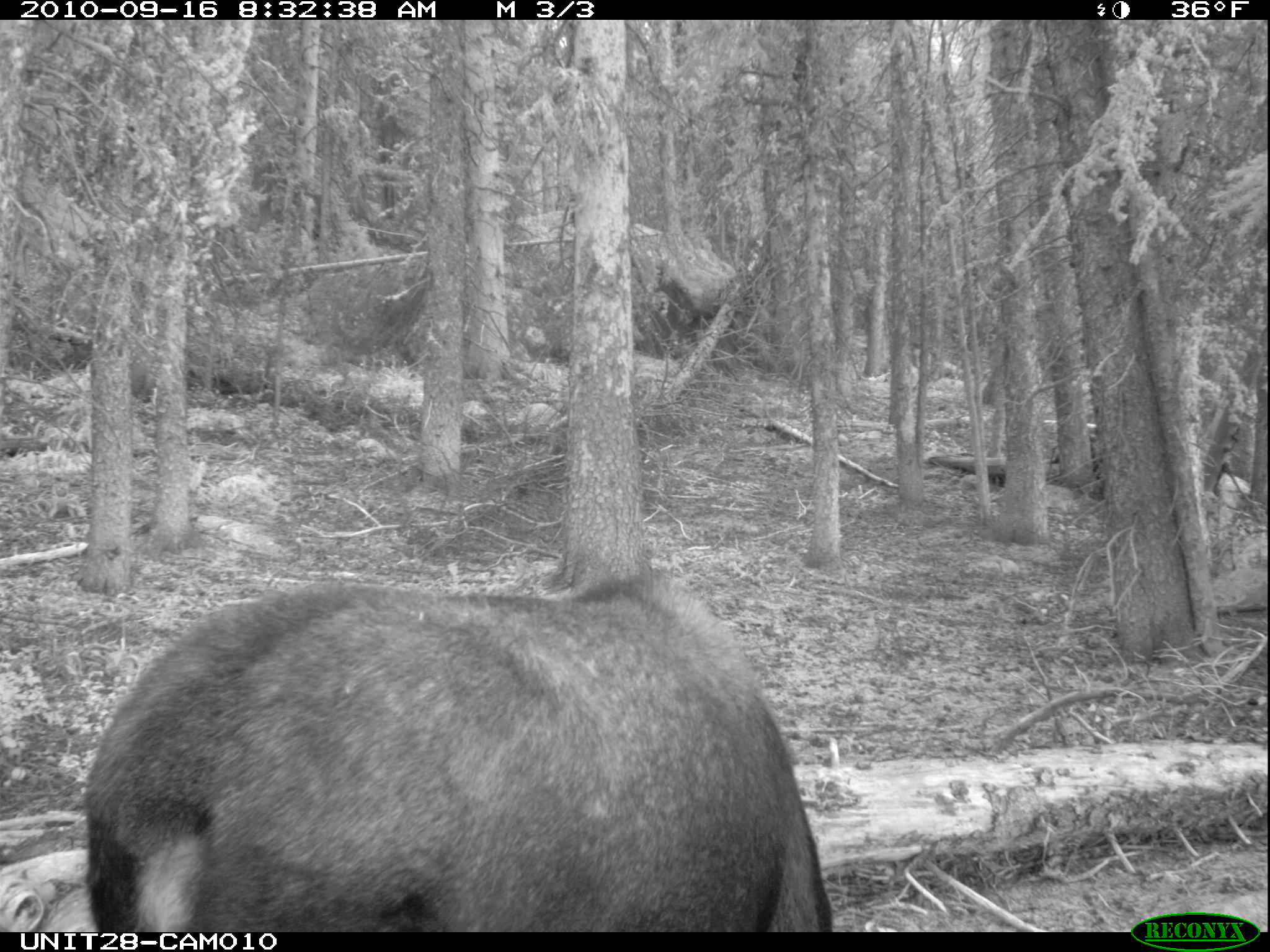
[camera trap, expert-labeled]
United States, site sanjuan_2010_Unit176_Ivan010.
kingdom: Animalia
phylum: Chordata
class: Mammalia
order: Artiodactyla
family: Cervidae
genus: Alces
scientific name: Alces alces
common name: moose